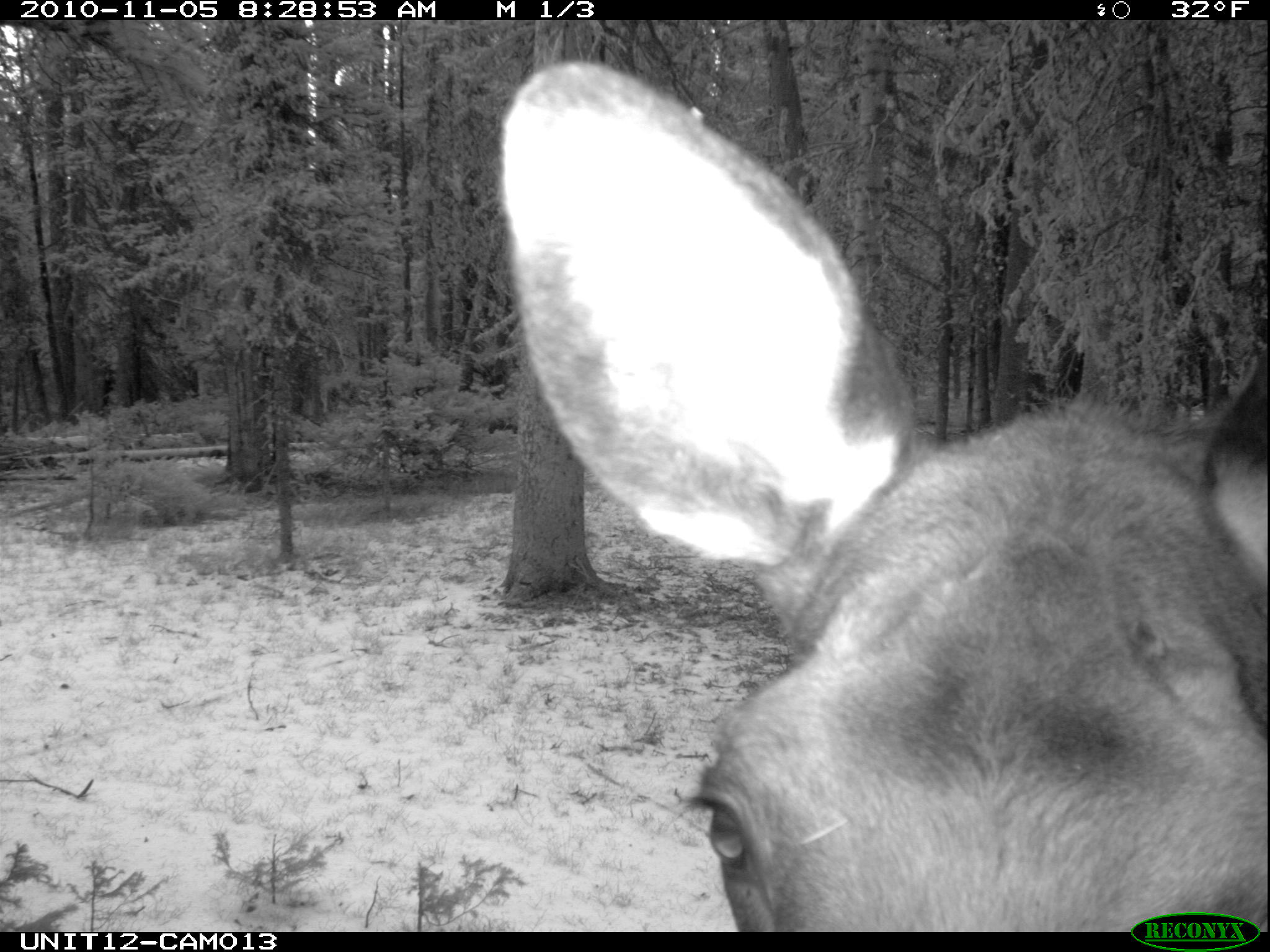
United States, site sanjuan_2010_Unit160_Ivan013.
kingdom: Animalia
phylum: Chordata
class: Mammalia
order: Artiodactyla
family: Cervidae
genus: Alces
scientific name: Alces alces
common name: moose